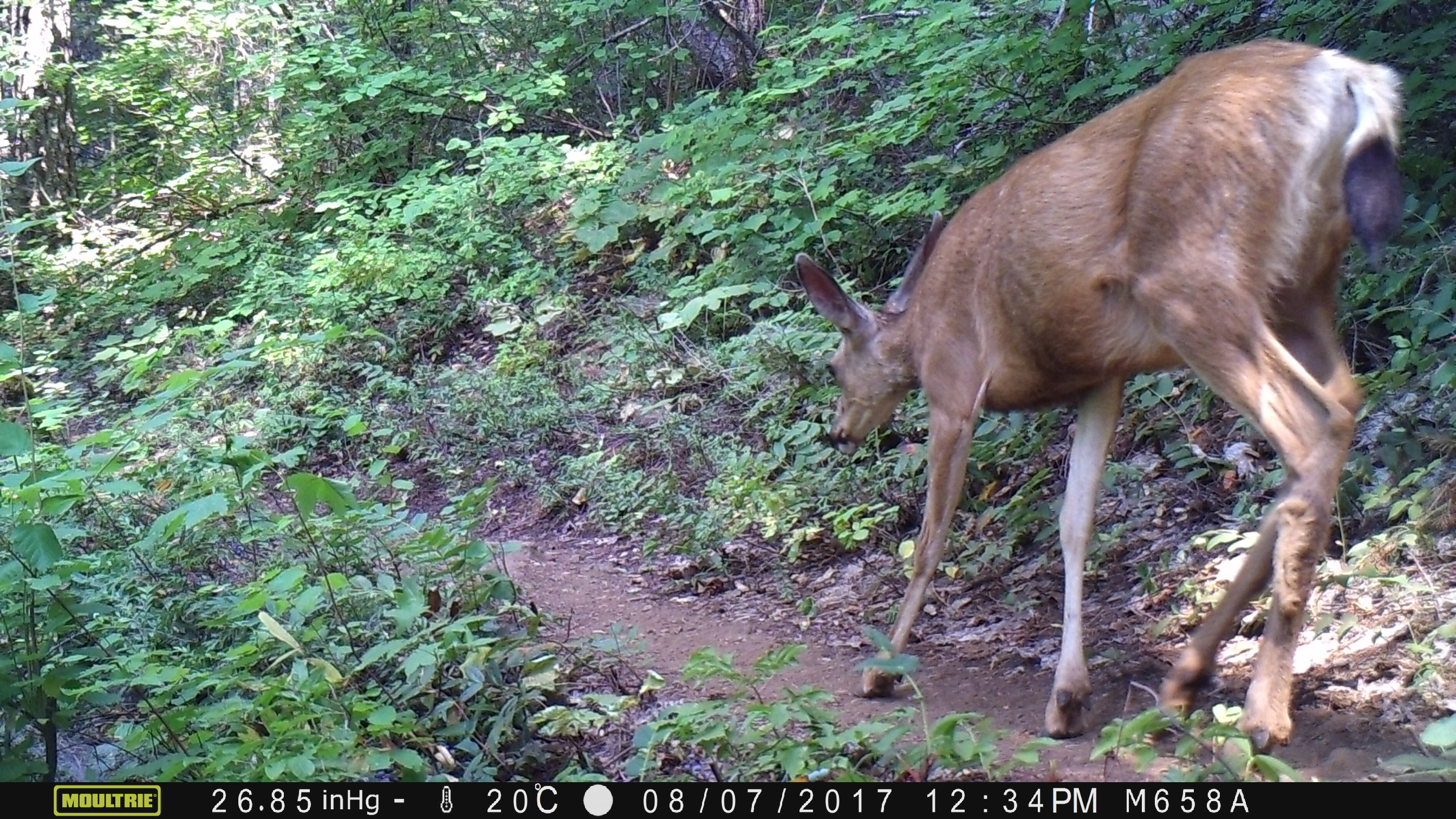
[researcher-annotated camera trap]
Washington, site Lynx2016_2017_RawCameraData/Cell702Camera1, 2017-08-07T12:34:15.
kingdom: Animalia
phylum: Chordata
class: Mammalia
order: Artiodactyla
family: Cervidae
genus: Odocoileus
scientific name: Odocoileus hemionus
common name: mule deer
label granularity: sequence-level